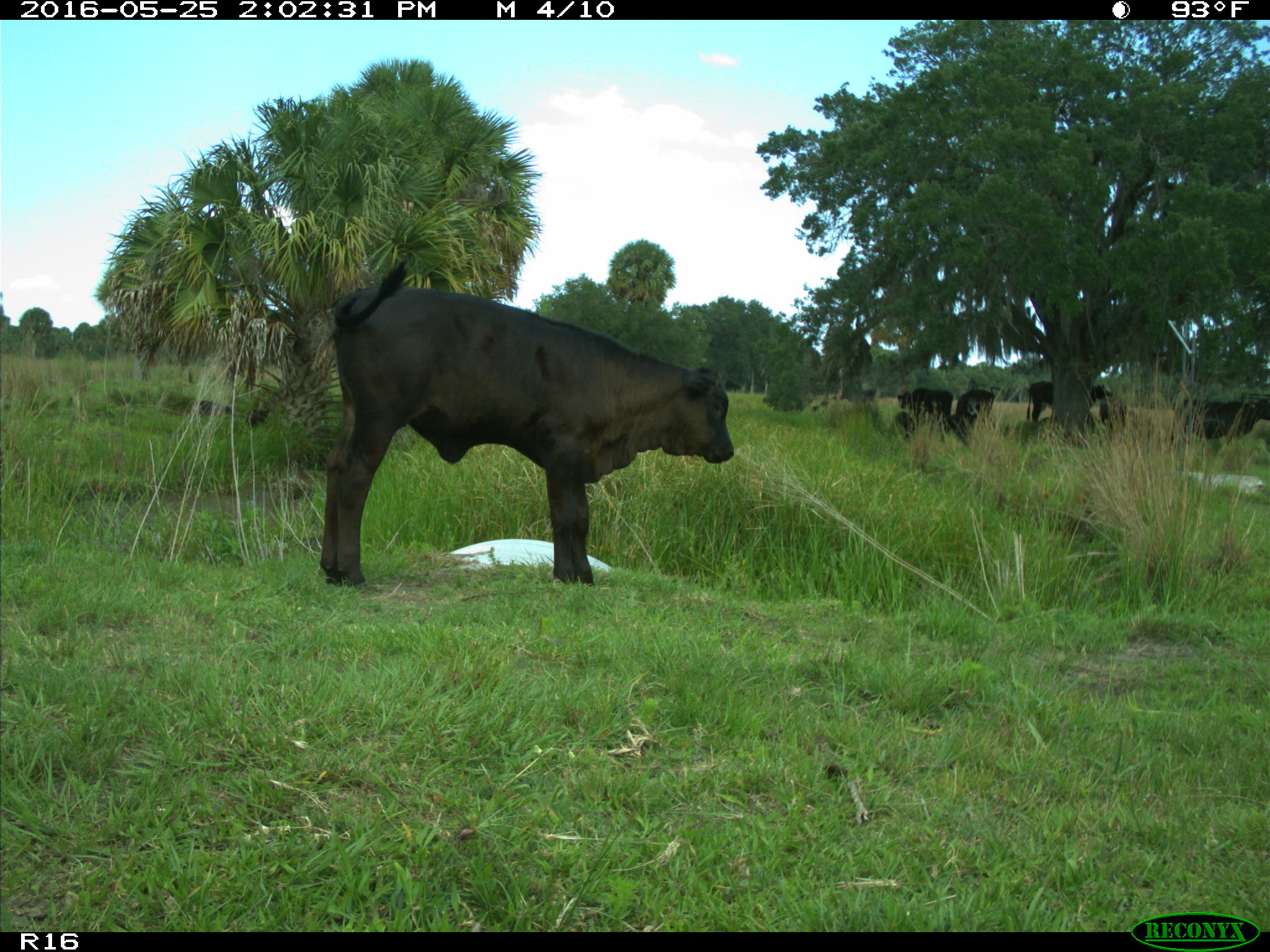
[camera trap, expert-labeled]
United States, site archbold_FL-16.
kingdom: Animalia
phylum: Chordata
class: Mammalia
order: Artiodactyla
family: Bovidae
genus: Bos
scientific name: Bos taurus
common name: domestic cow